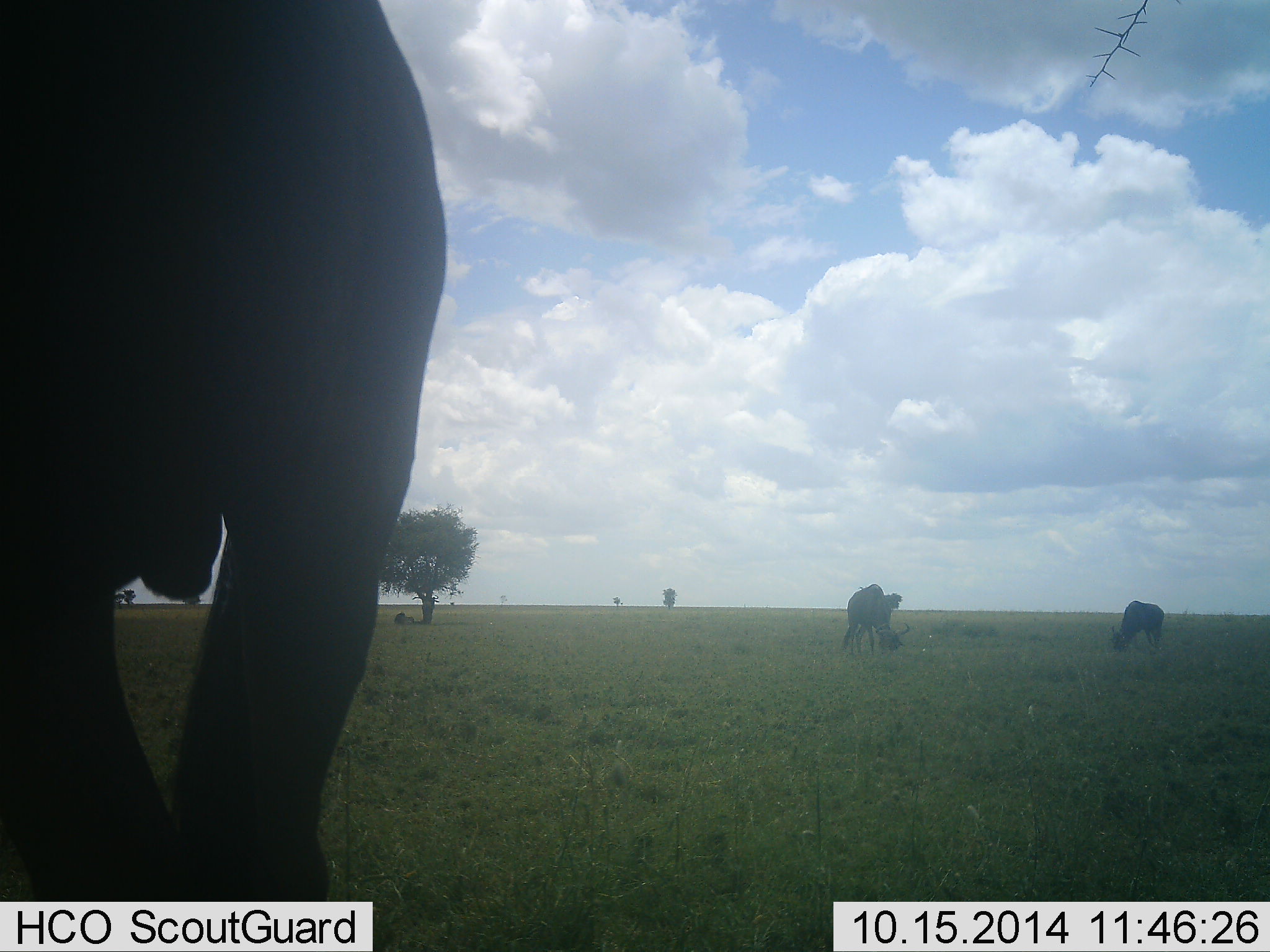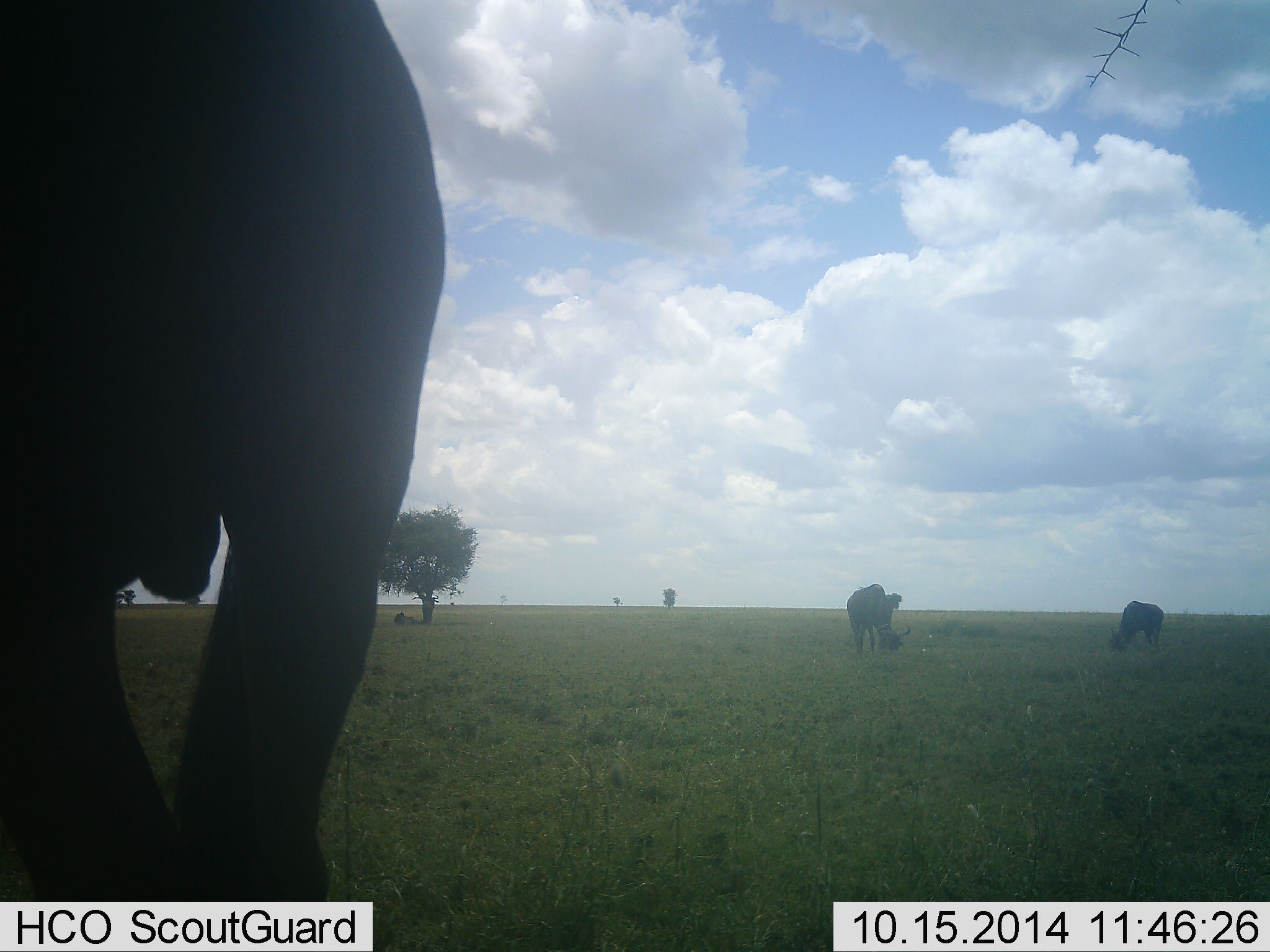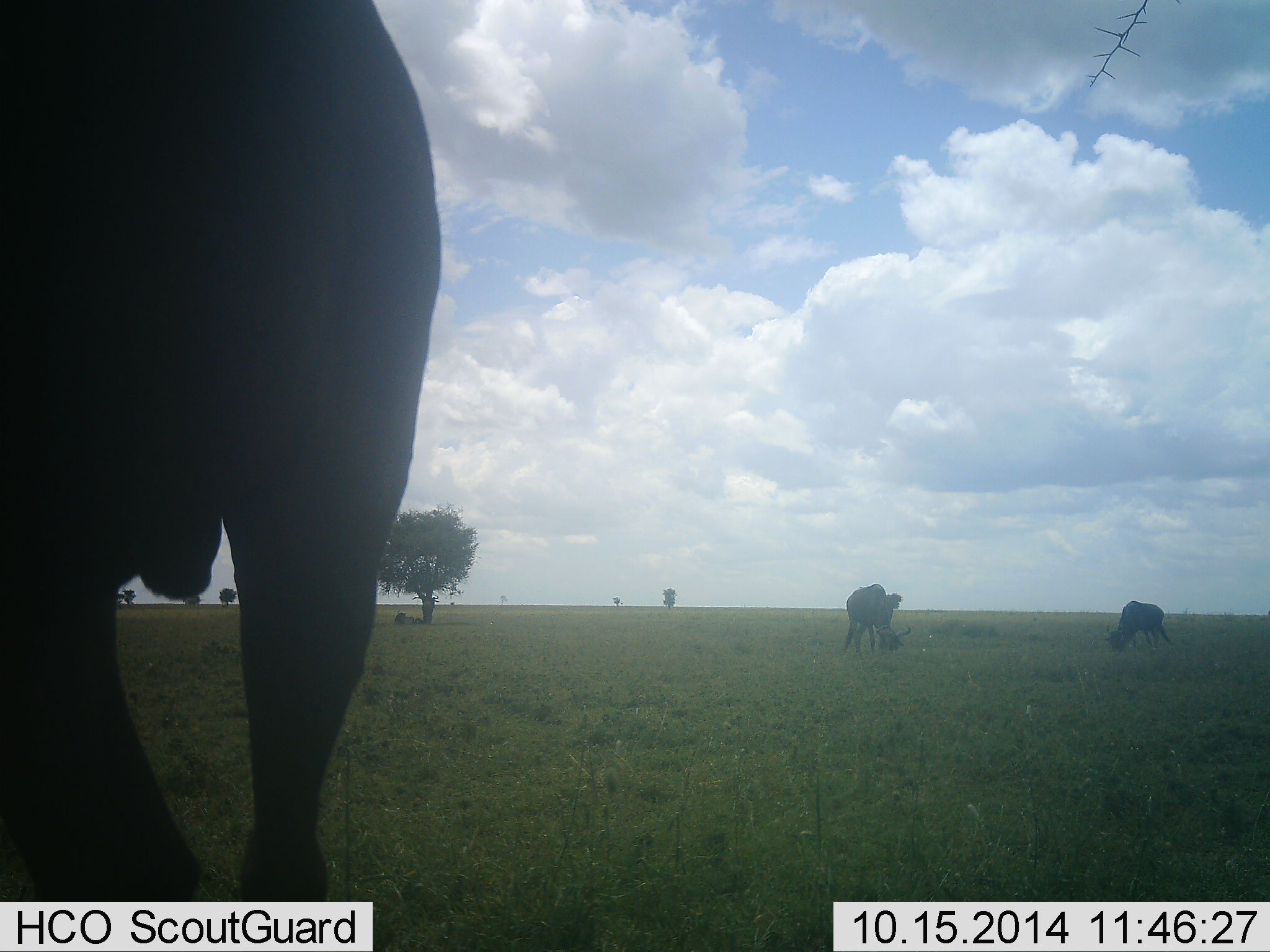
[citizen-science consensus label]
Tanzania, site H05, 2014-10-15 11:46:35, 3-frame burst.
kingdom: Animalia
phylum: Chordata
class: Mammalia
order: Artiodactyla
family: Bovidae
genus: Connochaetes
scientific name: Connochaetes taurinus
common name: blue wildebeest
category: wildebeest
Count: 3.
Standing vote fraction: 23%.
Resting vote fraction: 15%.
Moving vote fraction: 0%.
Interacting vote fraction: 8%.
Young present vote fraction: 0%.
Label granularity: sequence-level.